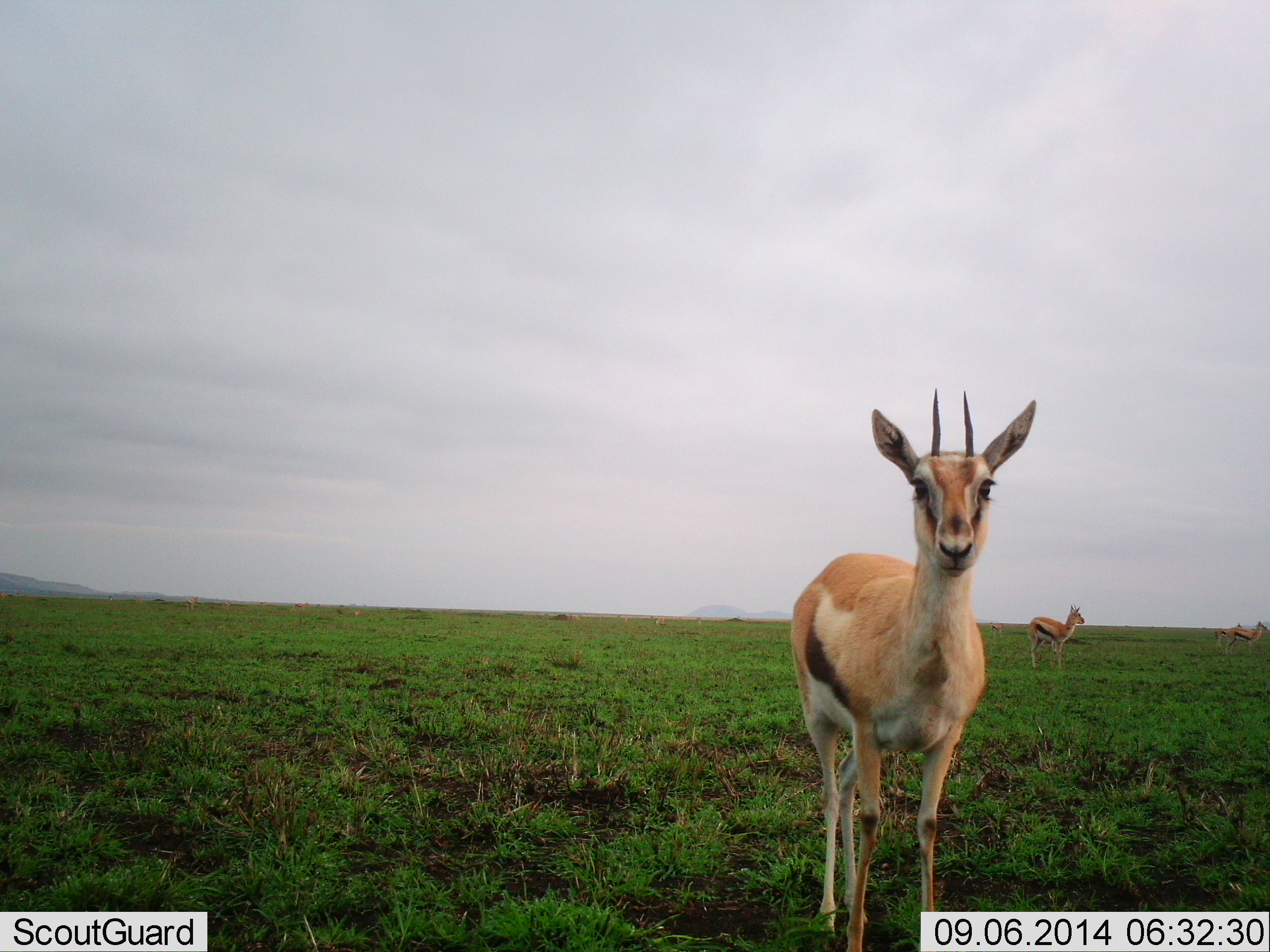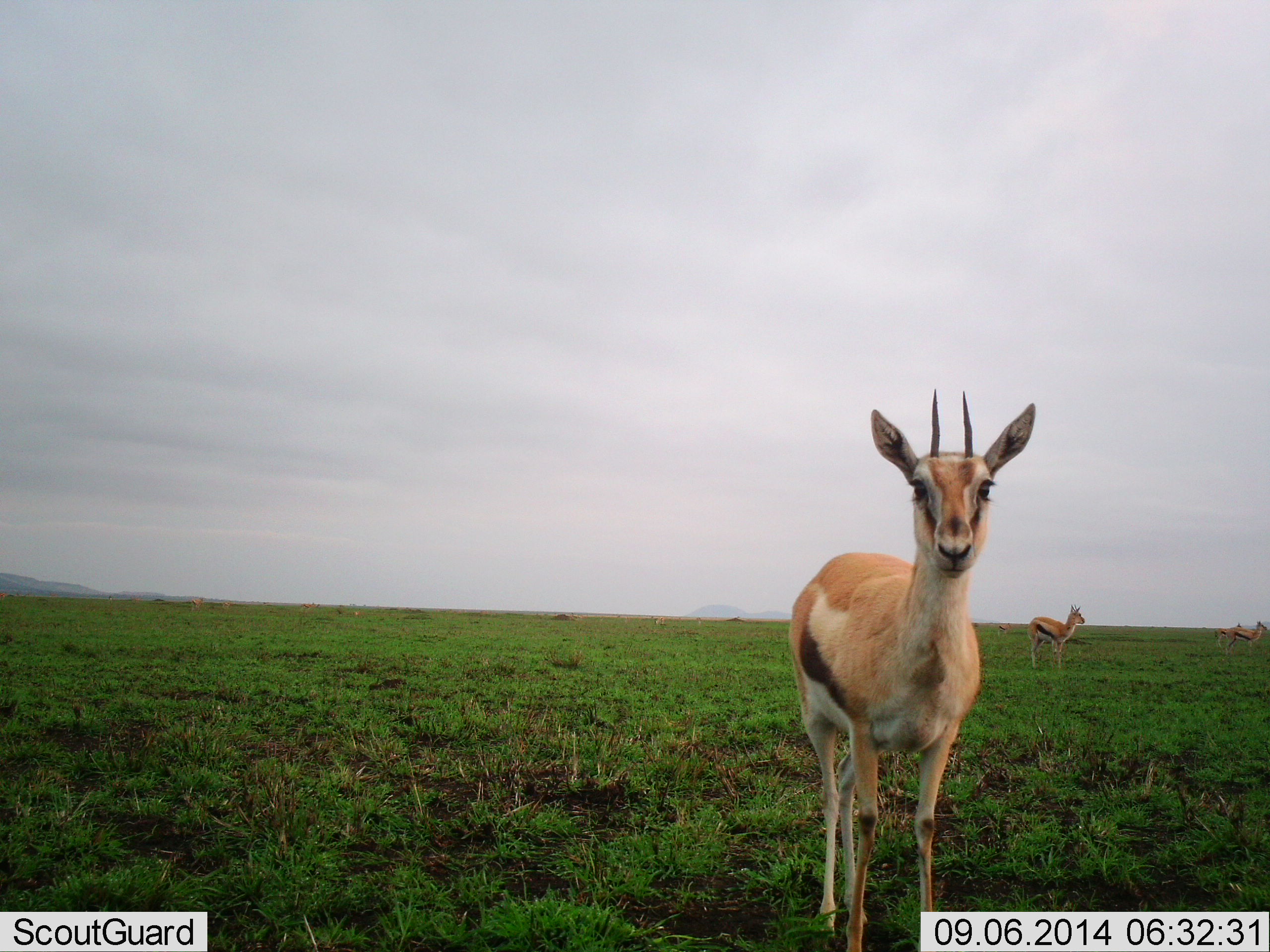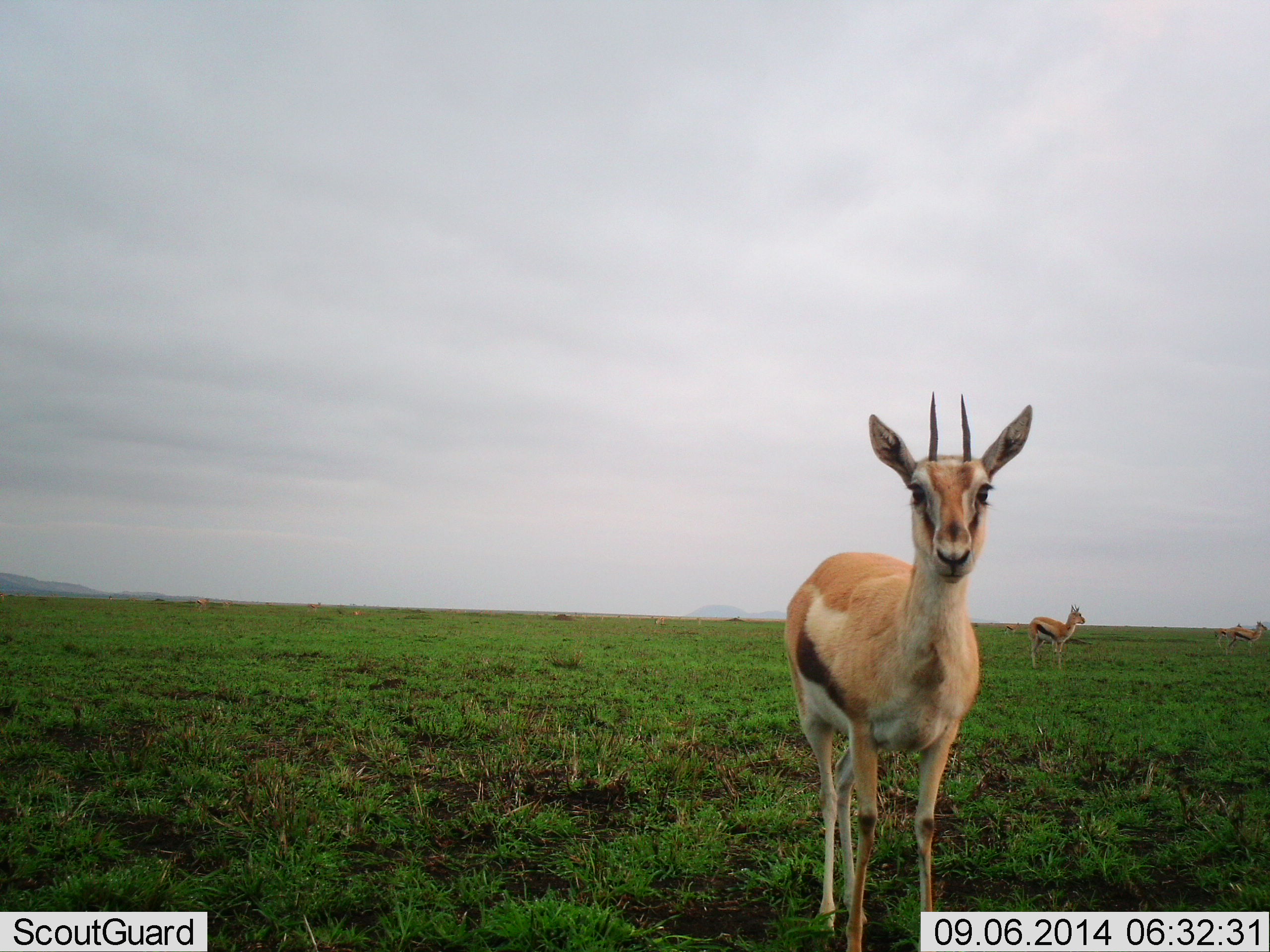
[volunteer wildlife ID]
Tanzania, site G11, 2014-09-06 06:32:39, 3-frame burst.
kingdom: Animalia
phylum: Chordata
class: Mammalia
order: Artiodactyla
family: Bovidae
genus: Eudorcas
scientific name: Eudorcas thomsonii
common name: thomson's gazelle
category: gazellethomsons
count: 4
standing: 100%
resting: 10%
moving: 30%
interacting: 0%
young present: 0%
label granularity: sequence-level